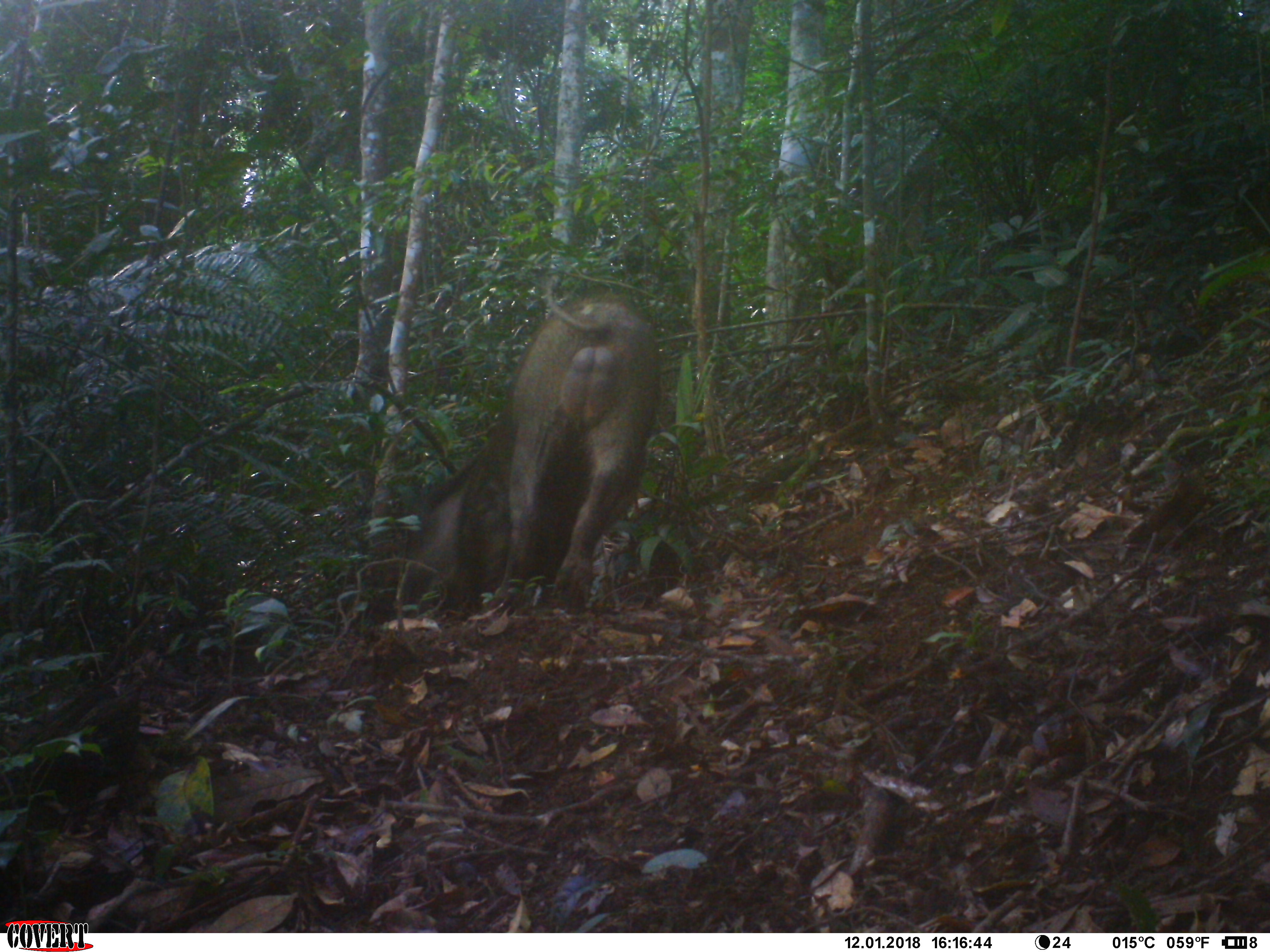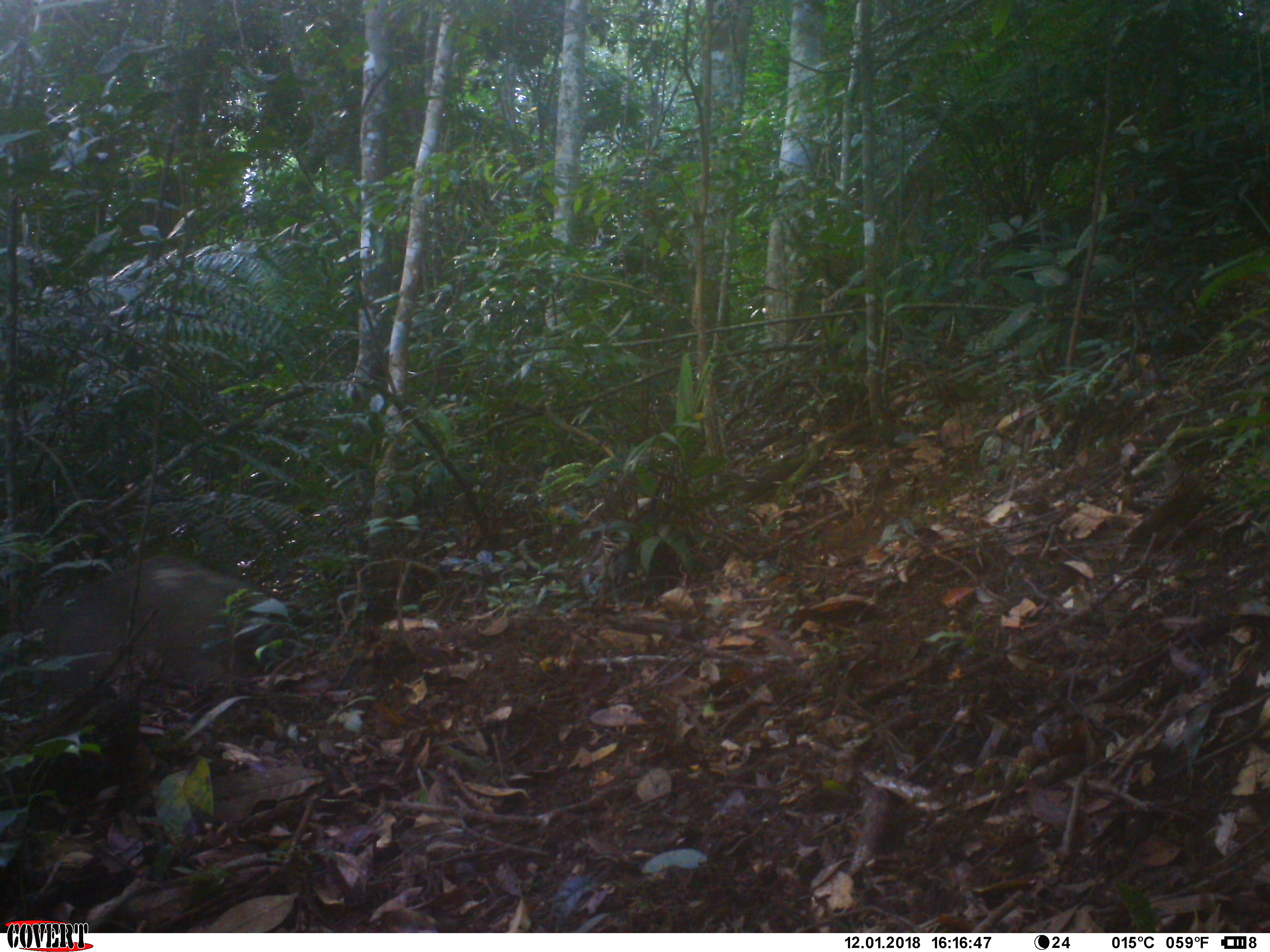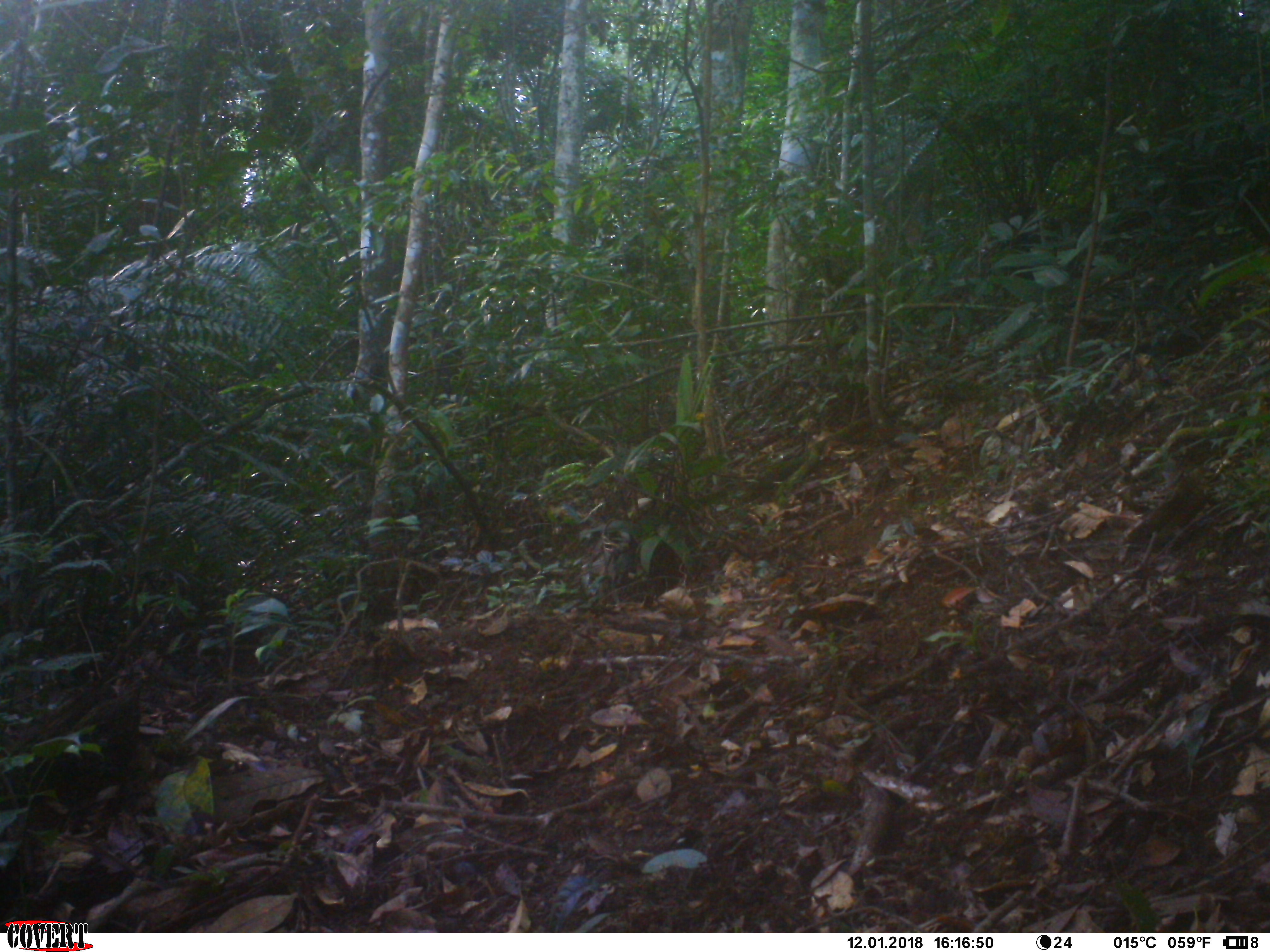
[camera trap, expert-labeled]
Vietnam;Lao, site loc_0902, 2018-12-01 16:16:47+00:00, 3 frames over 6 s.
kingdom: Animalia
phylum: Chordata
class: Mammalia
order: Artiodactyla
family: Suidae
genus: Sus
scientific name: Sus scrofa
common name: eurasian wild pig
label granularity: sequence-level